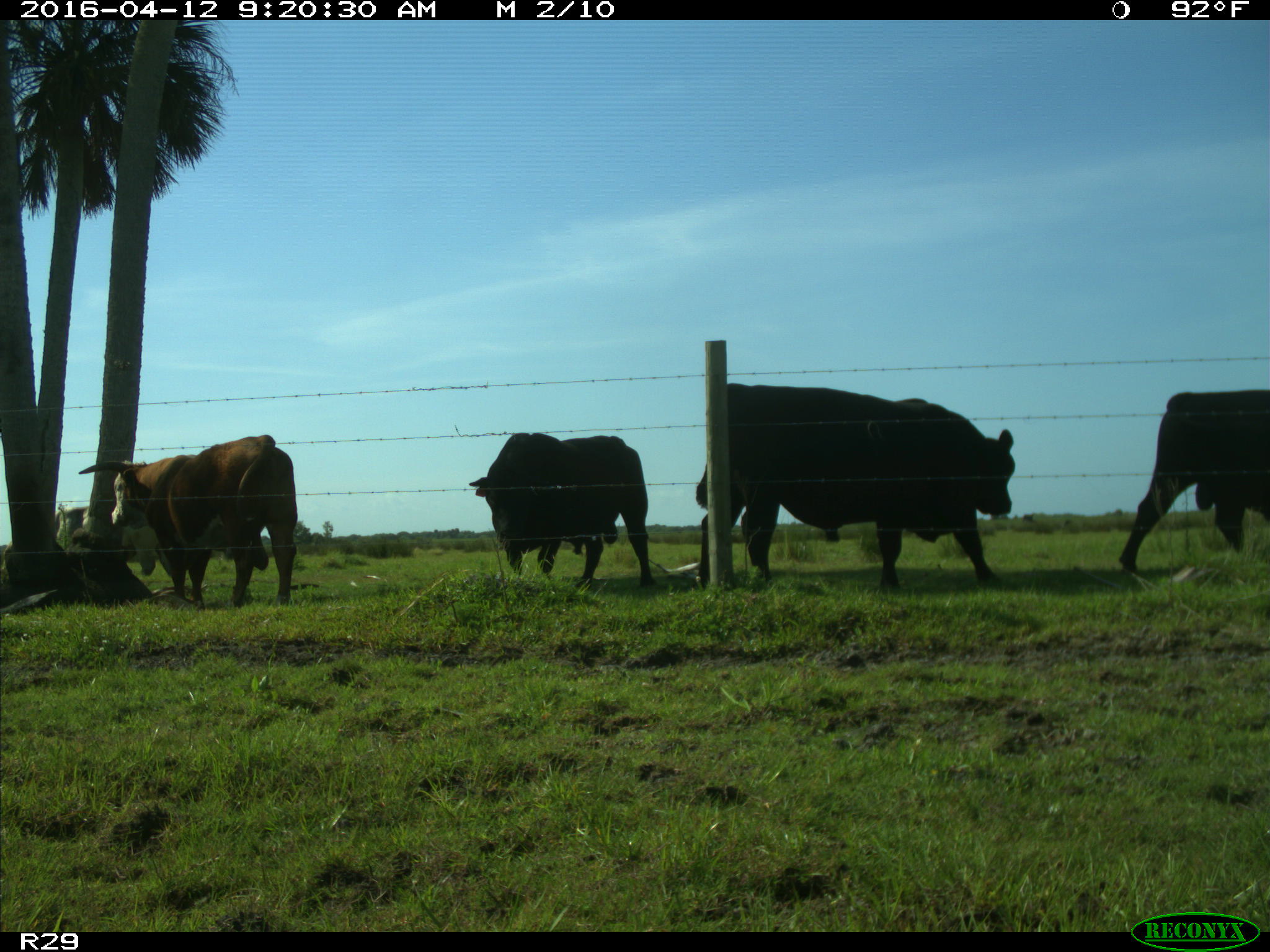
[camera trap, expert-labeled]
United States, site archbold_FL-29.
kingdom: Animalia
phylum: Chordata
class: Mammalia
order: Artiodactyla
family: Bovidae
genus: Bos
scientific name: Bos taurus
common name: domestic cow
Bos taurus (domestic cow).